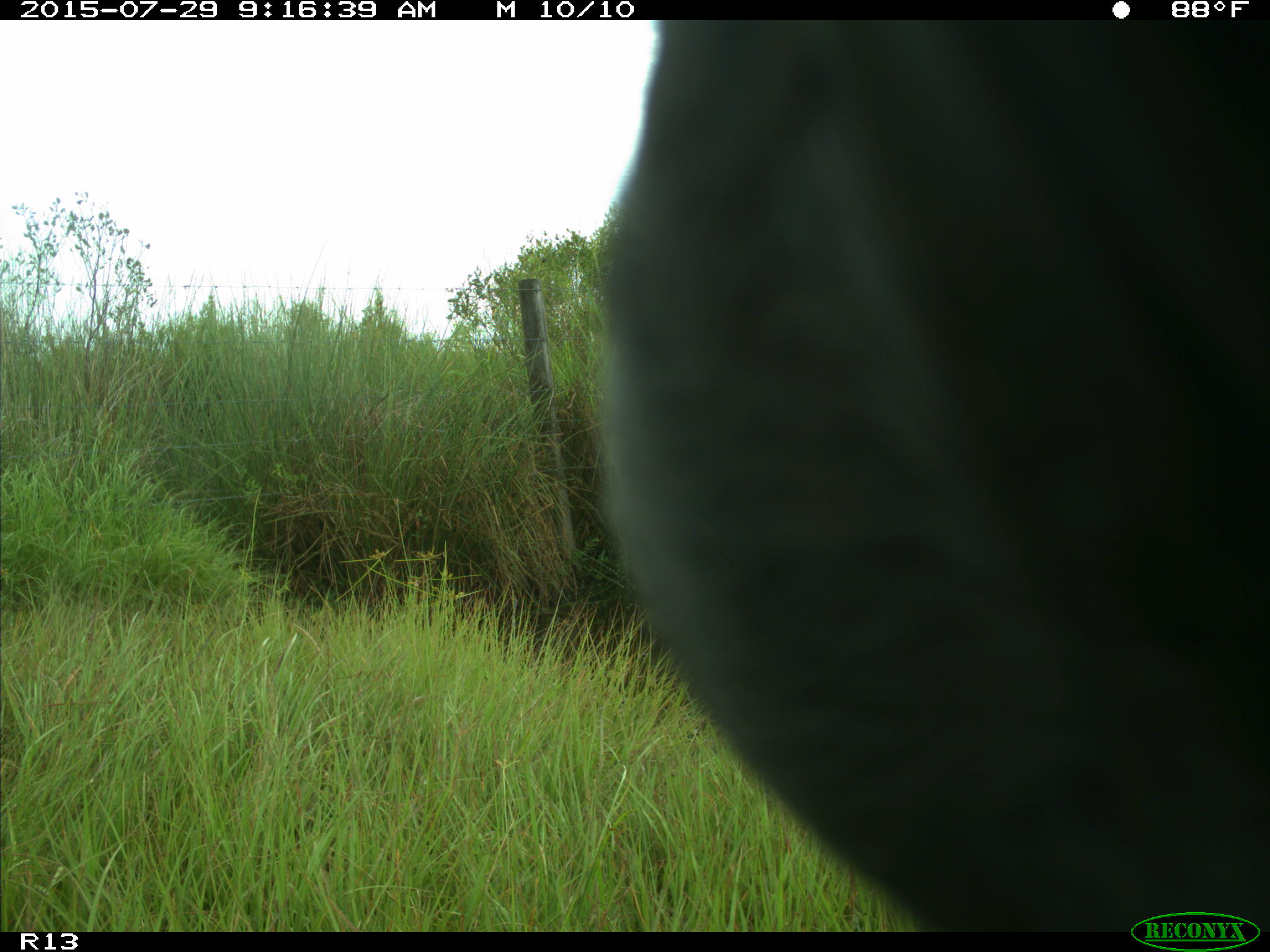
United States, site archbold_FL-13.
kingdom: Animalia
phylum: Chordata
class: Mammalia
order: Artiodactyla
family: Bovidae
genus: Bos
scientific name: Bos taurus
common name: domestic cow